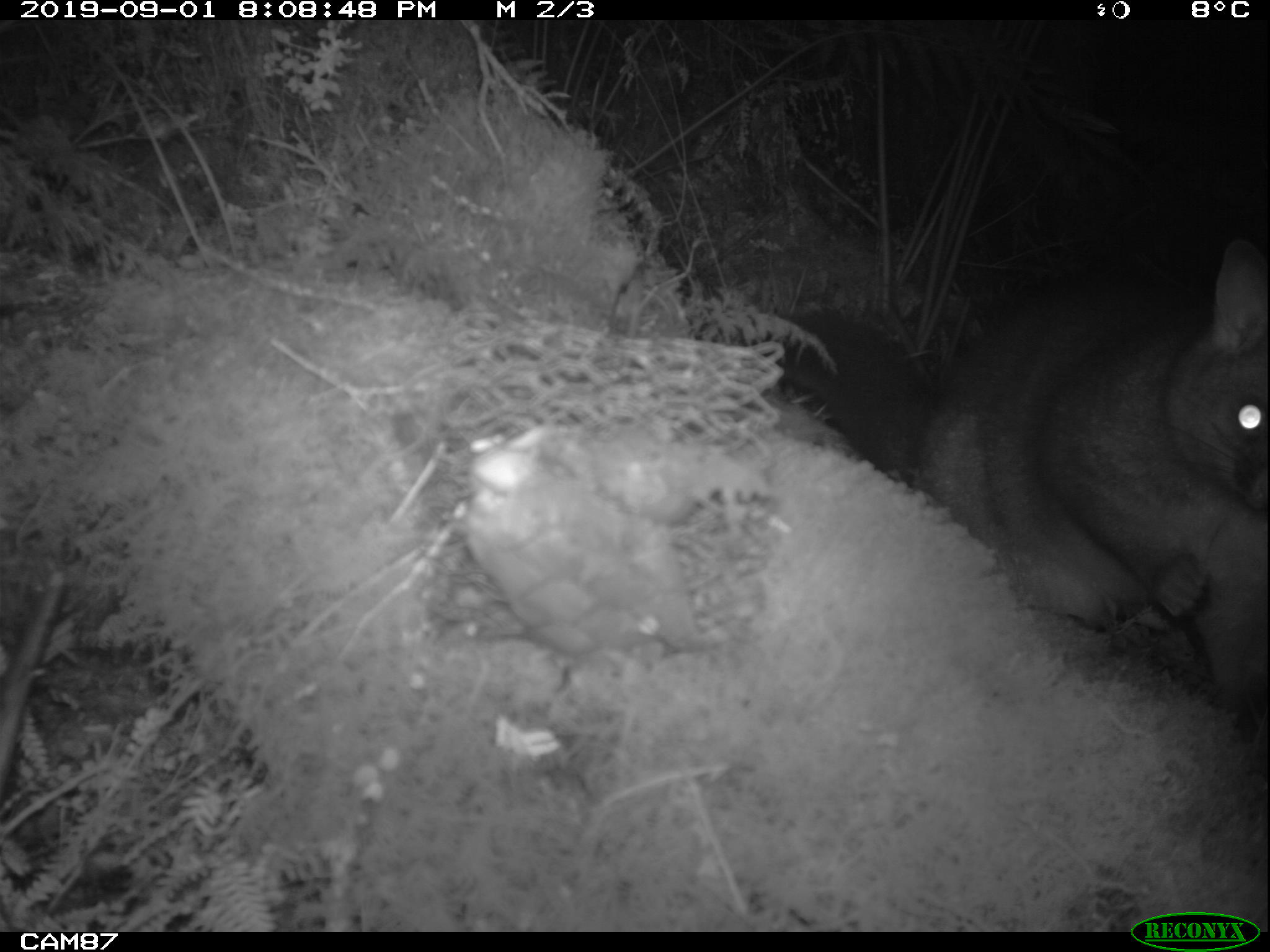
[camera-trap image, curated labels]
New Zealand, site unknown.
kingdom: Animalia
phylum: Chordata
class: Mammalia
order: Diprotodontia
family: Phalangeridae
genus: Trichosurus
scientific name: Trichosurus vulpecula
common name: common brushtail possum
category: possum